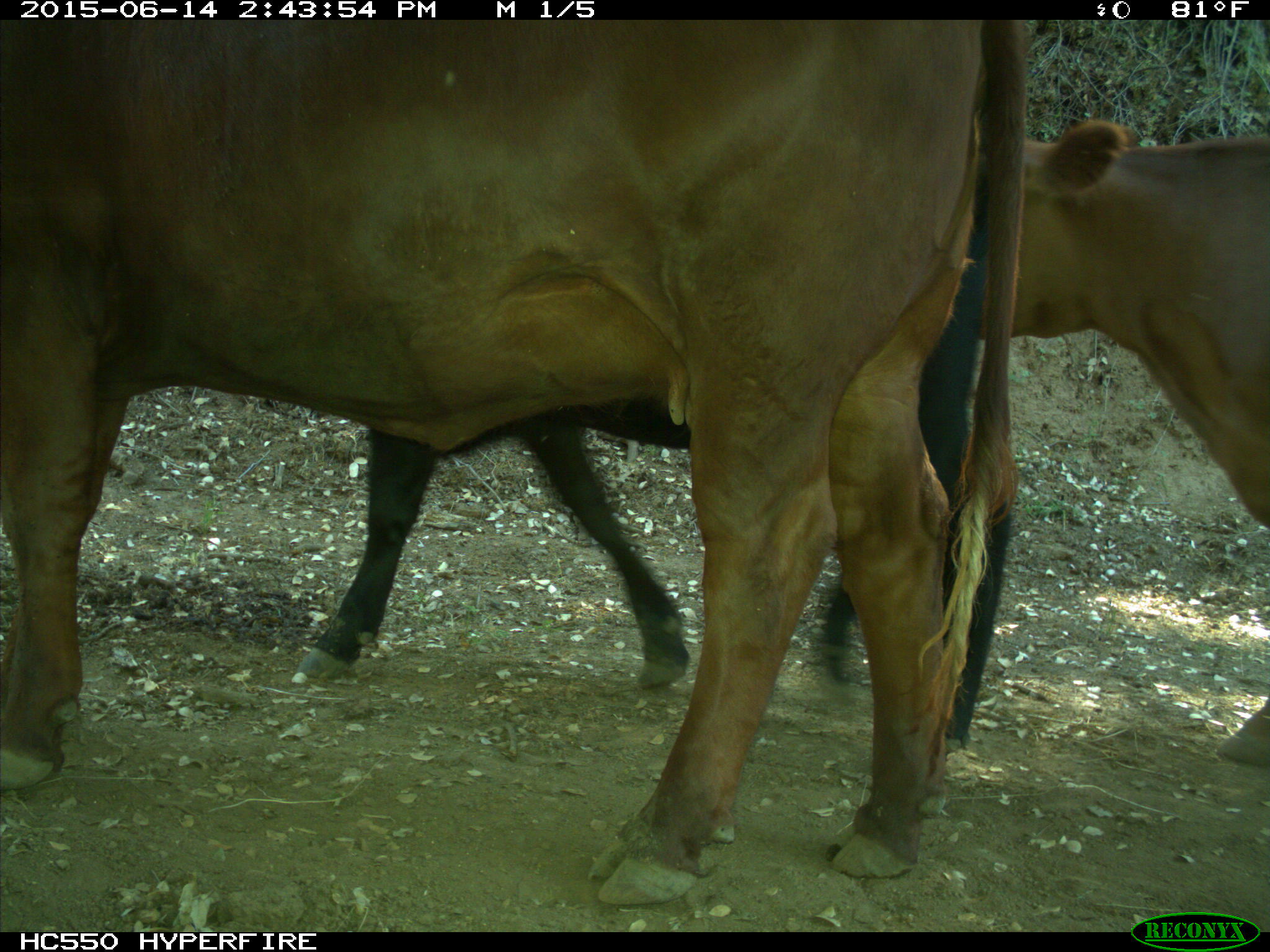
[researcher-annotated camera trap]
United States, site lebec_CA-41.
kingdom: Animalia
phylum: Chordata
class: Mammalia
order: Artiodactyla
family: Bovidae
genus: Bos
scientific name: Bos taurus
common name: domestic cow